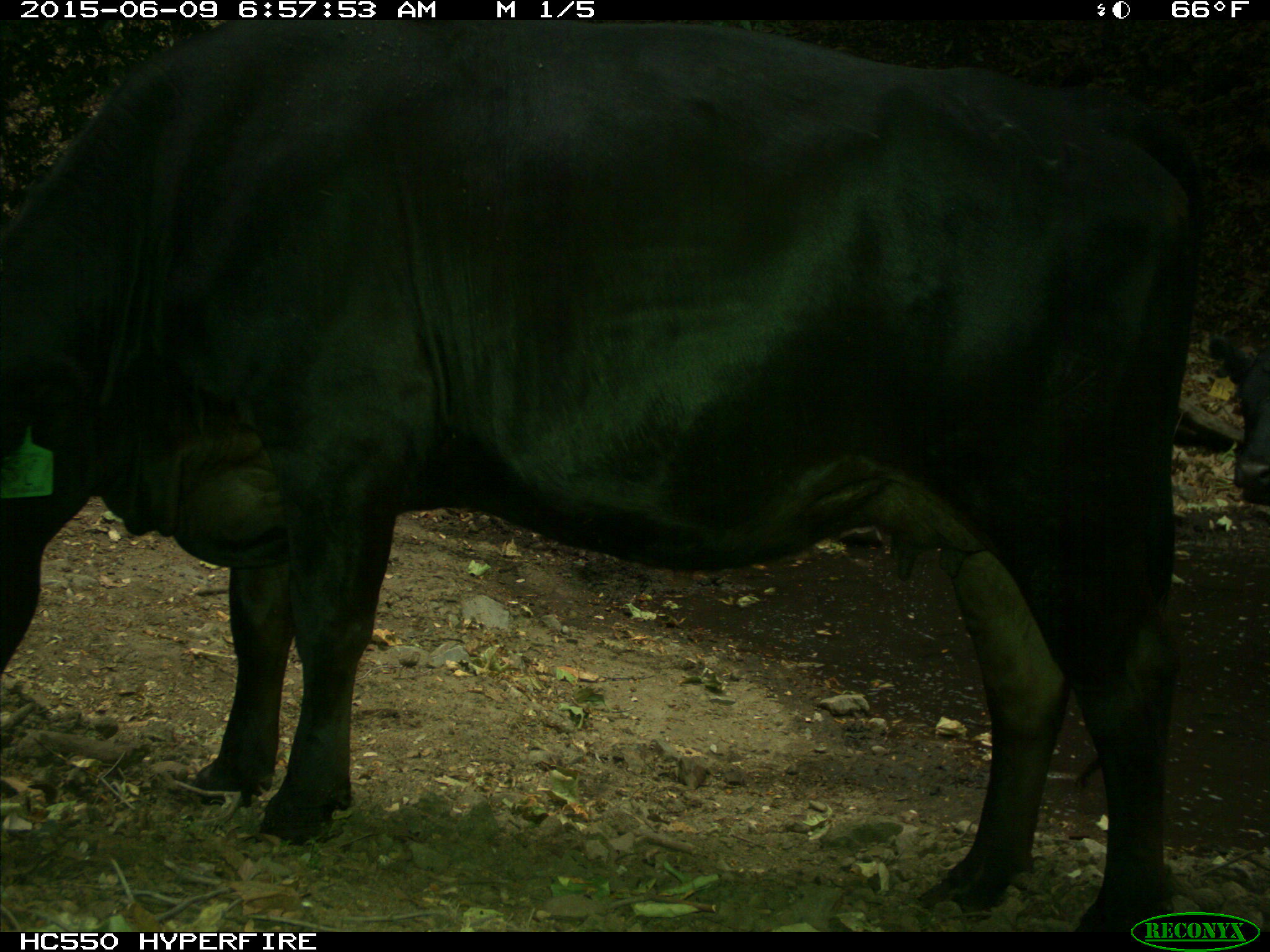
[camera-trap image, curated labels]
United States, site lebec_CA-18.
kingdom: Animalia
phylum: Chordata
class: Mammalia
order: Artiodactyla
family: Bovidae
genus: Bos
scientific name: Bos taurus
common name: domestic cow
Bos taurus (domestic cow).